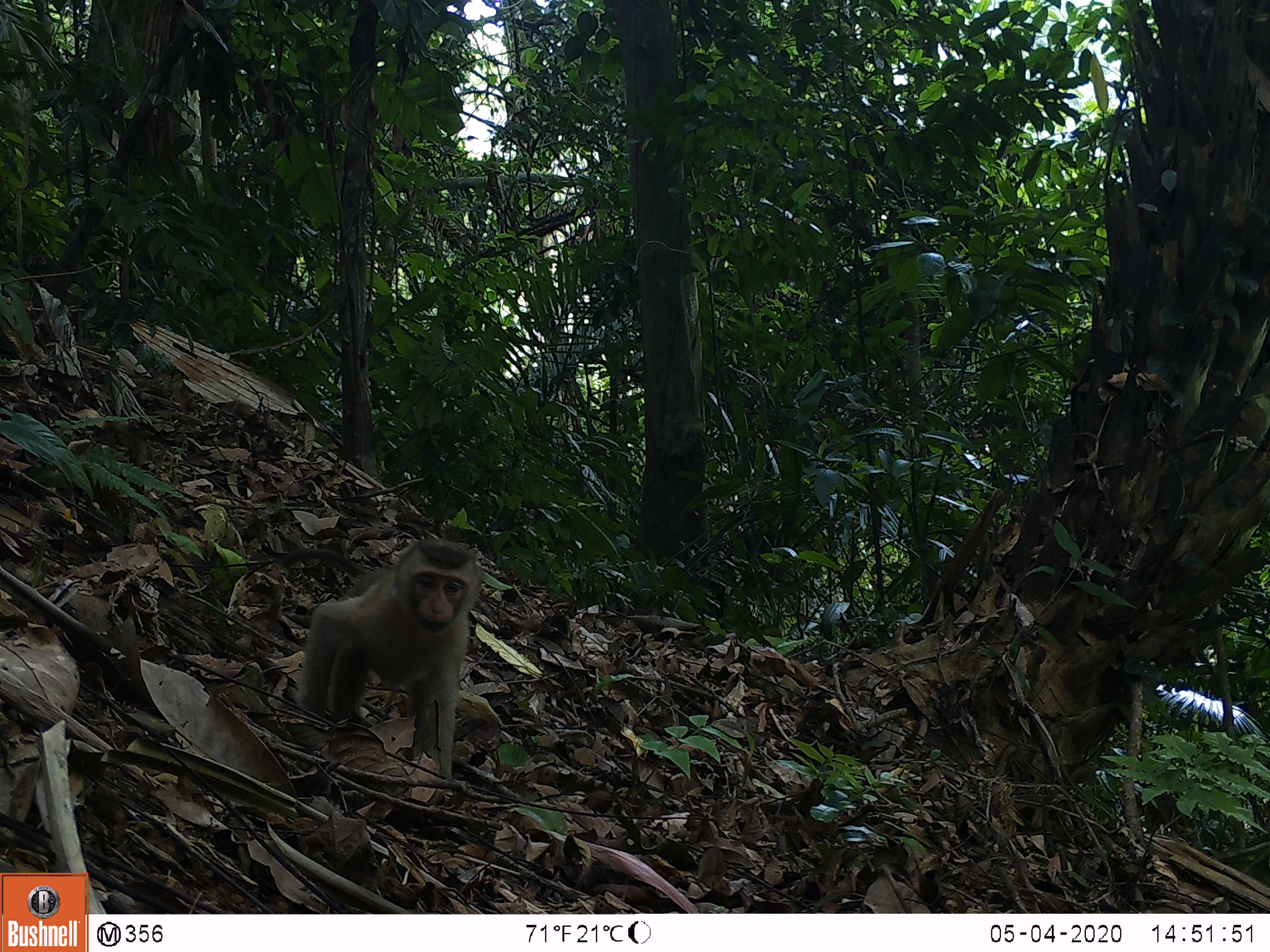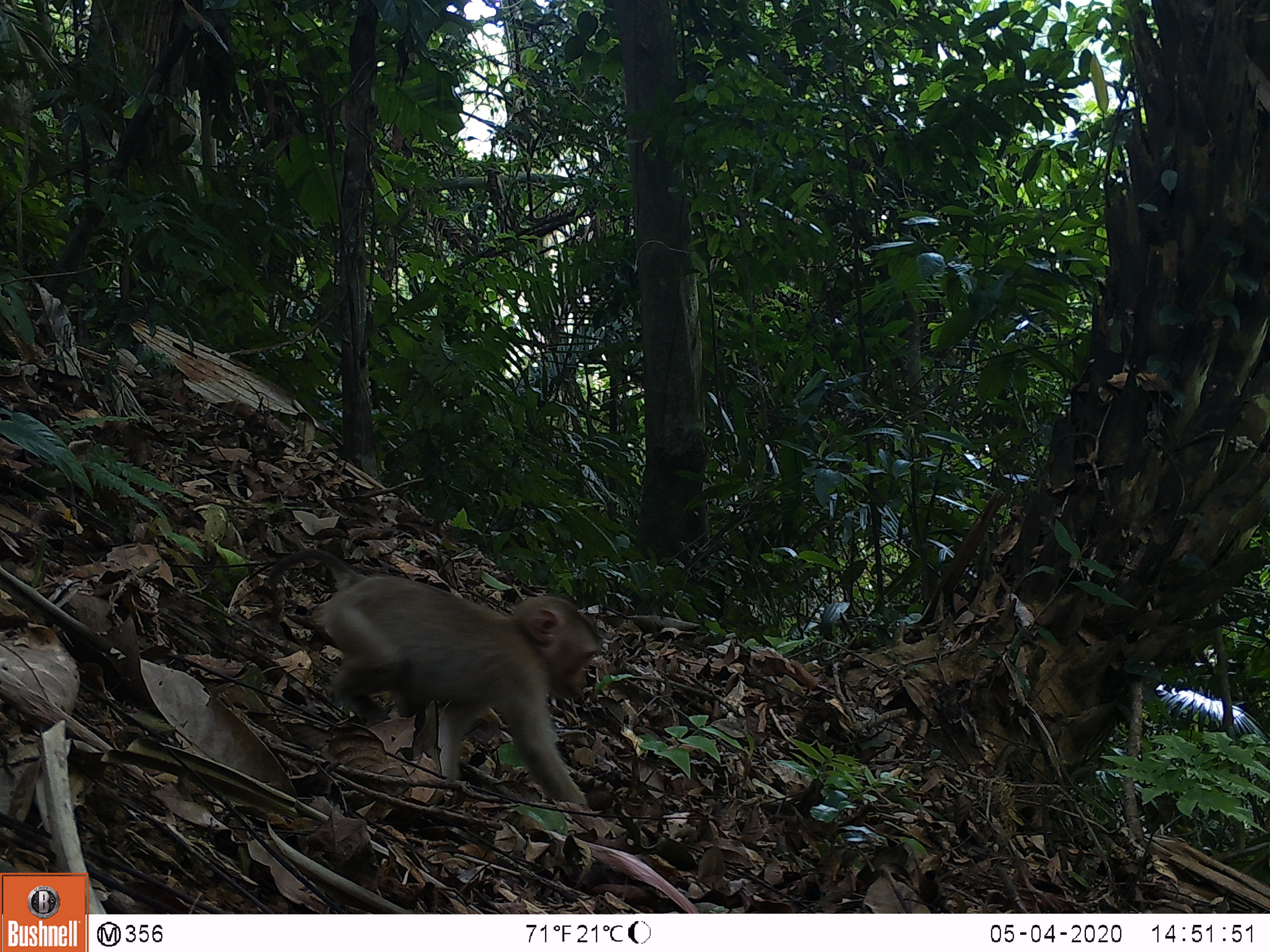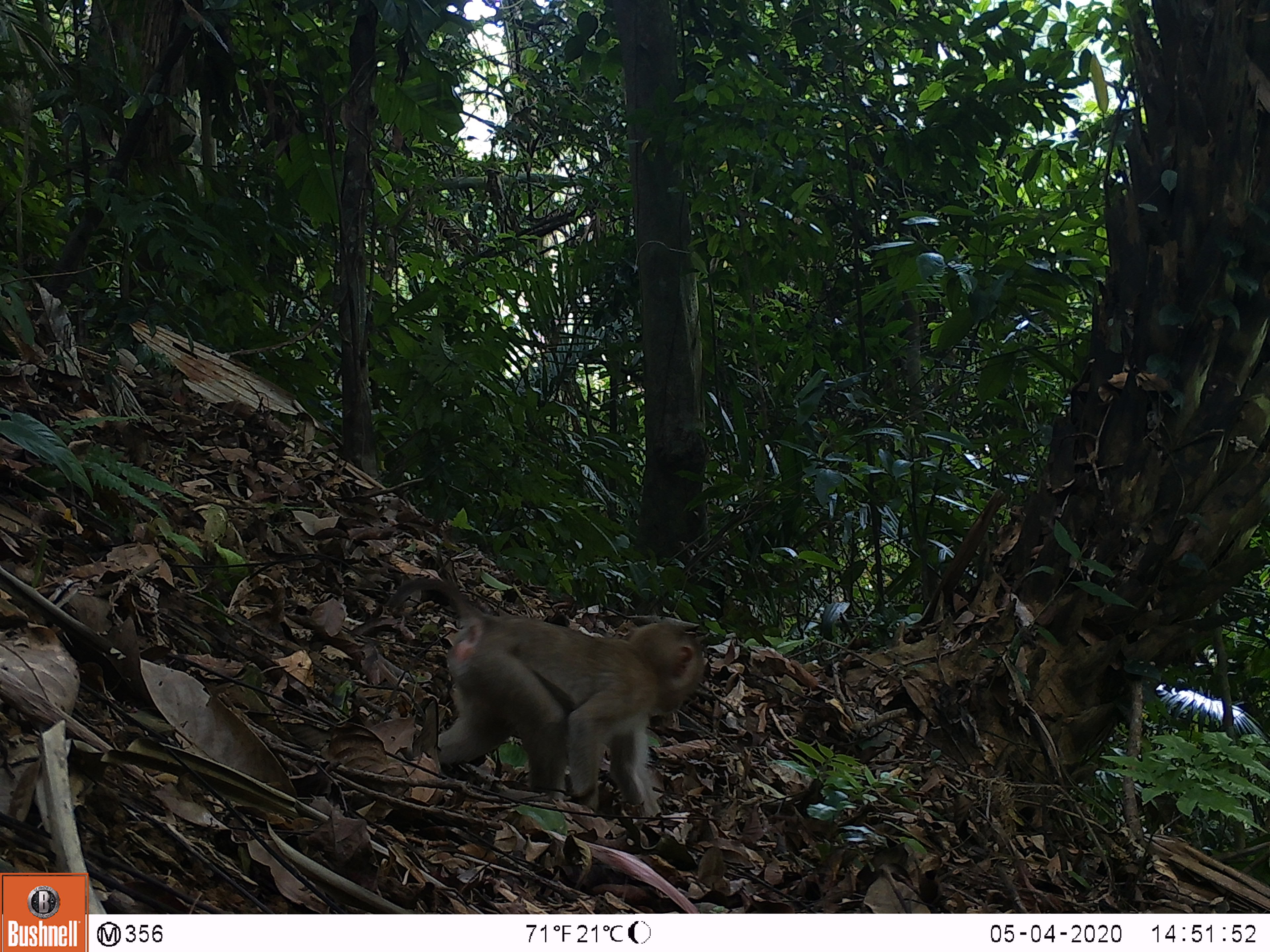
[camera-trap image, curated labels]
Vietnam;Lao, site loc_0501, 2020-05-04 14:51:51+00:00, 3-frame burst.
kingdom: Animalia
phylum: Chordata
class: Mammalia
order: Primates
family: Cercopithecidae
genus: Macaca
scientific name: Macaca nemestrina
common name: pig-tailed macaque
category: pig tailed macaque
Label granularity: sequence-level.